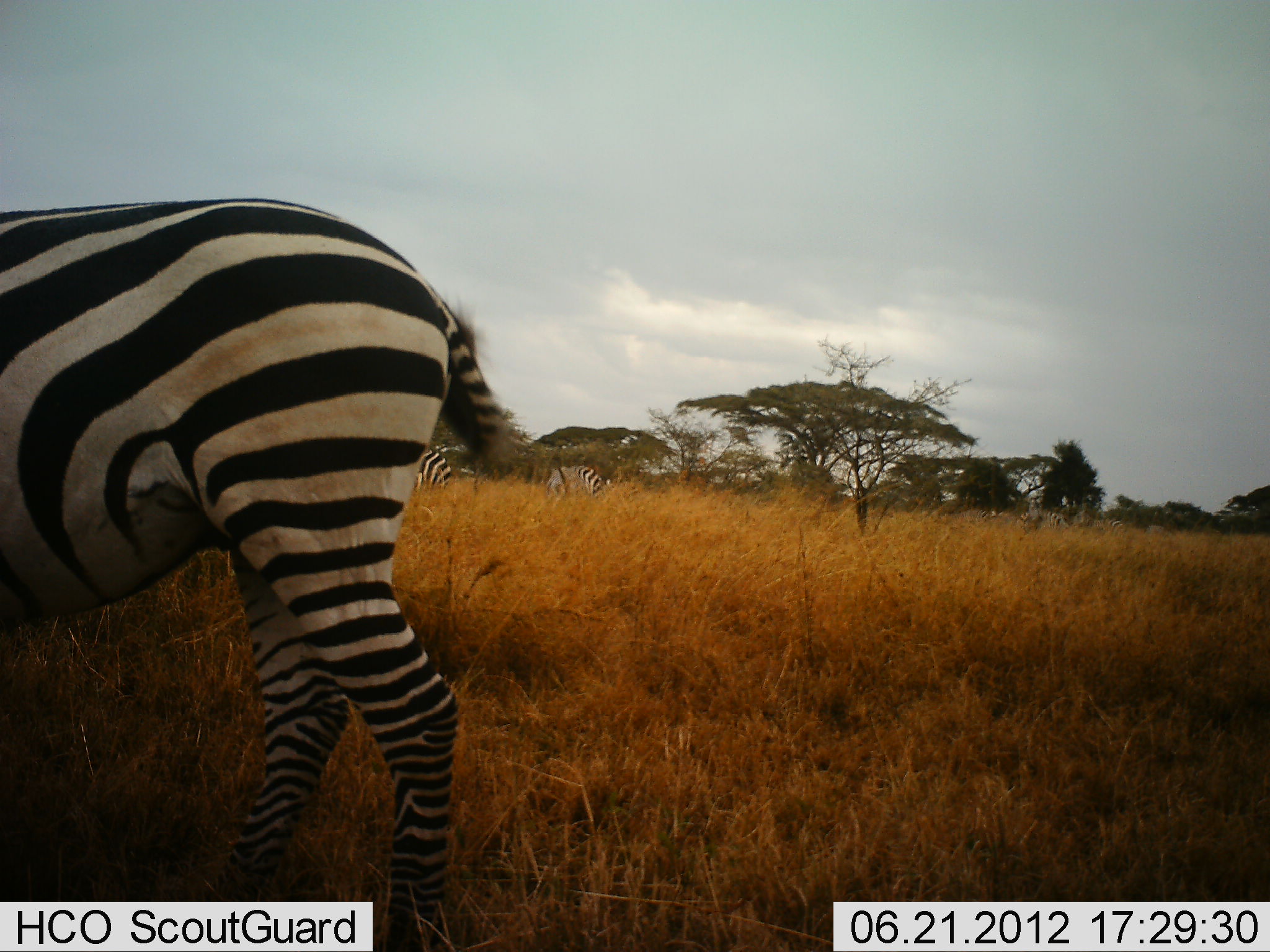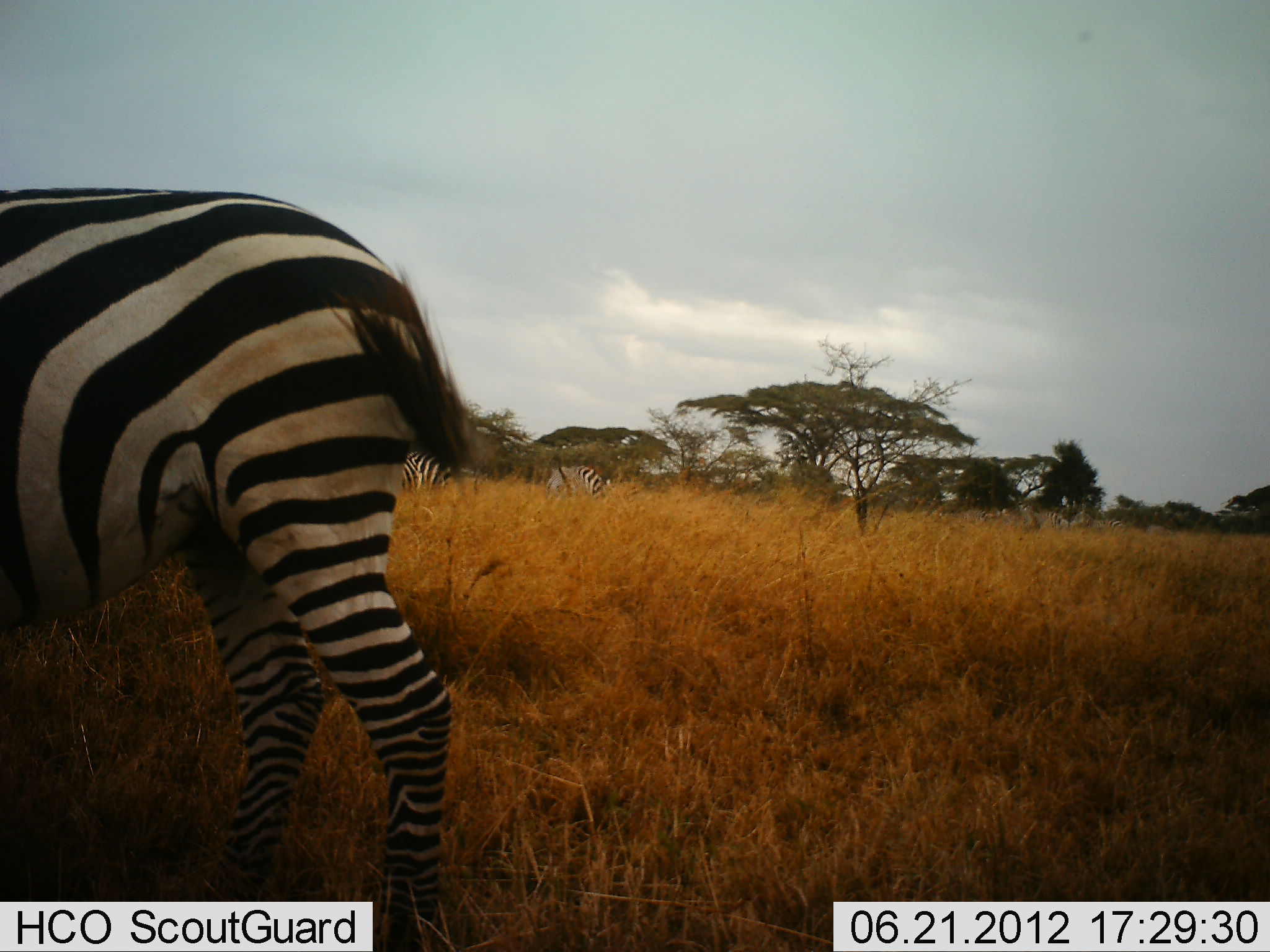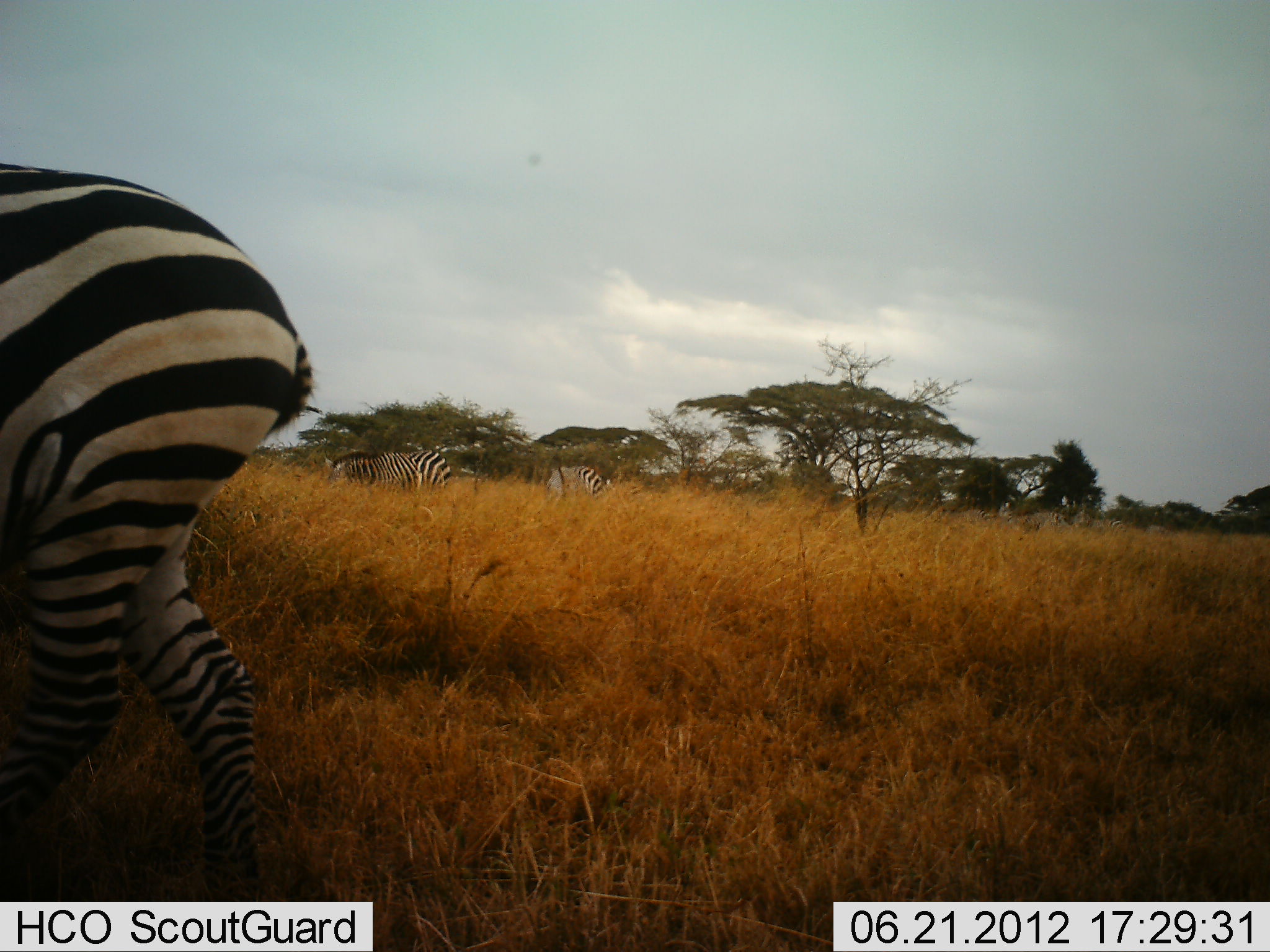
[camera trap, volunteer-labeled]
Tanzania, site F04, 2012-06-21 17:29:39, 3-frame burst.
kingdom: Animalia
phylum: Chordata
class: Mammalia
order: Perissodactyla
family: Equidae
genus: Equus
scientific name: Equus quagga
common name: plains zebra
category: zebra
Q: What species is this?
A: Zebra (plains zebra) (Equus quagga).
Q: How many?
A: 4.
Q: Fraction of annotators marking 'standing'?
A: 50%.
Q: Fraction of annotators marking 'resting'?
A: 0%.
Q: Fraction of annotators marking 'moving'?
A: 80%.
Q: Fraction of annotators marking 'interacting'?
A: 0%.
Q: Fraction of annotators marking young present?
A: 10%.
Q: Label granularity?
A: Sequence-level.